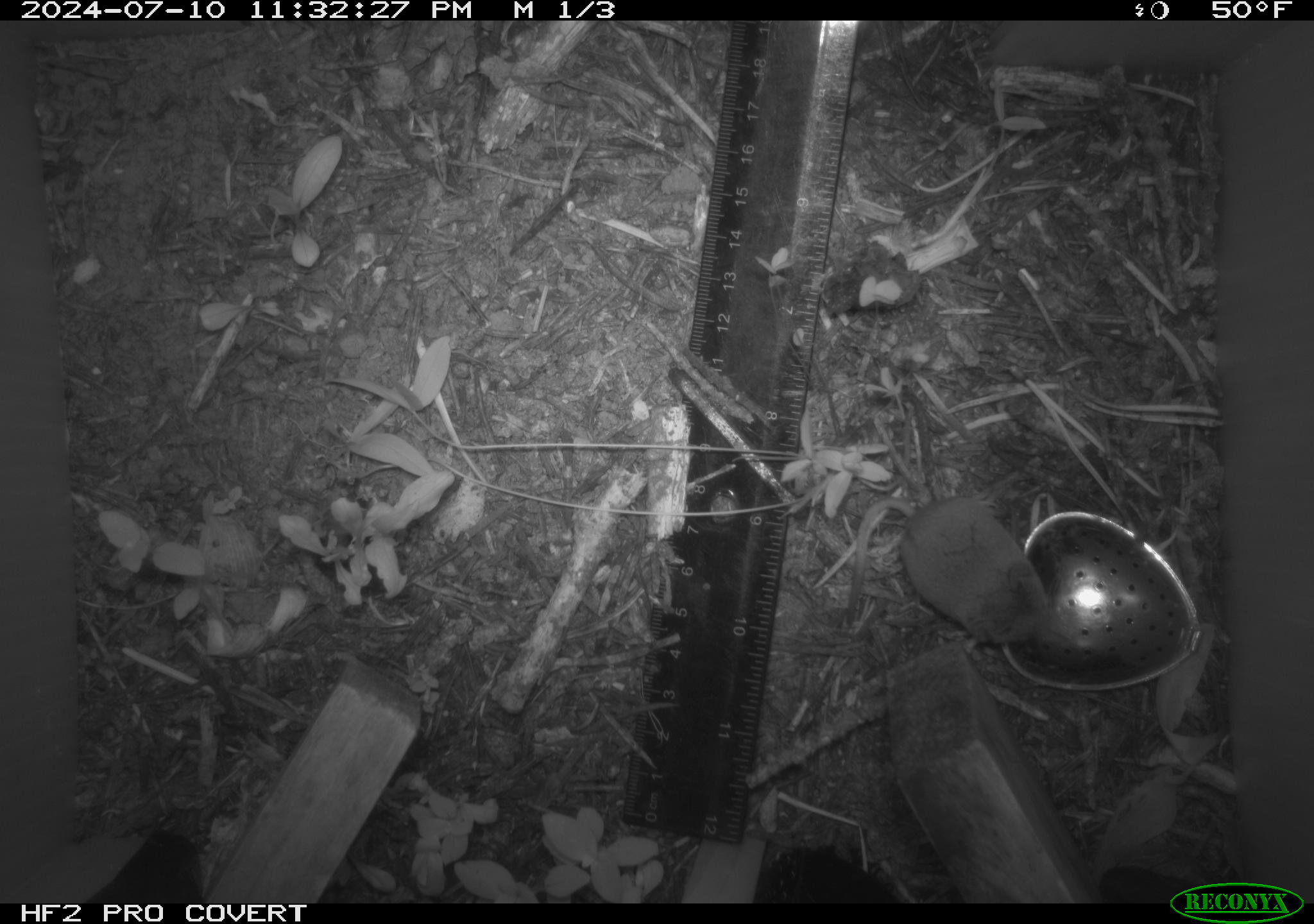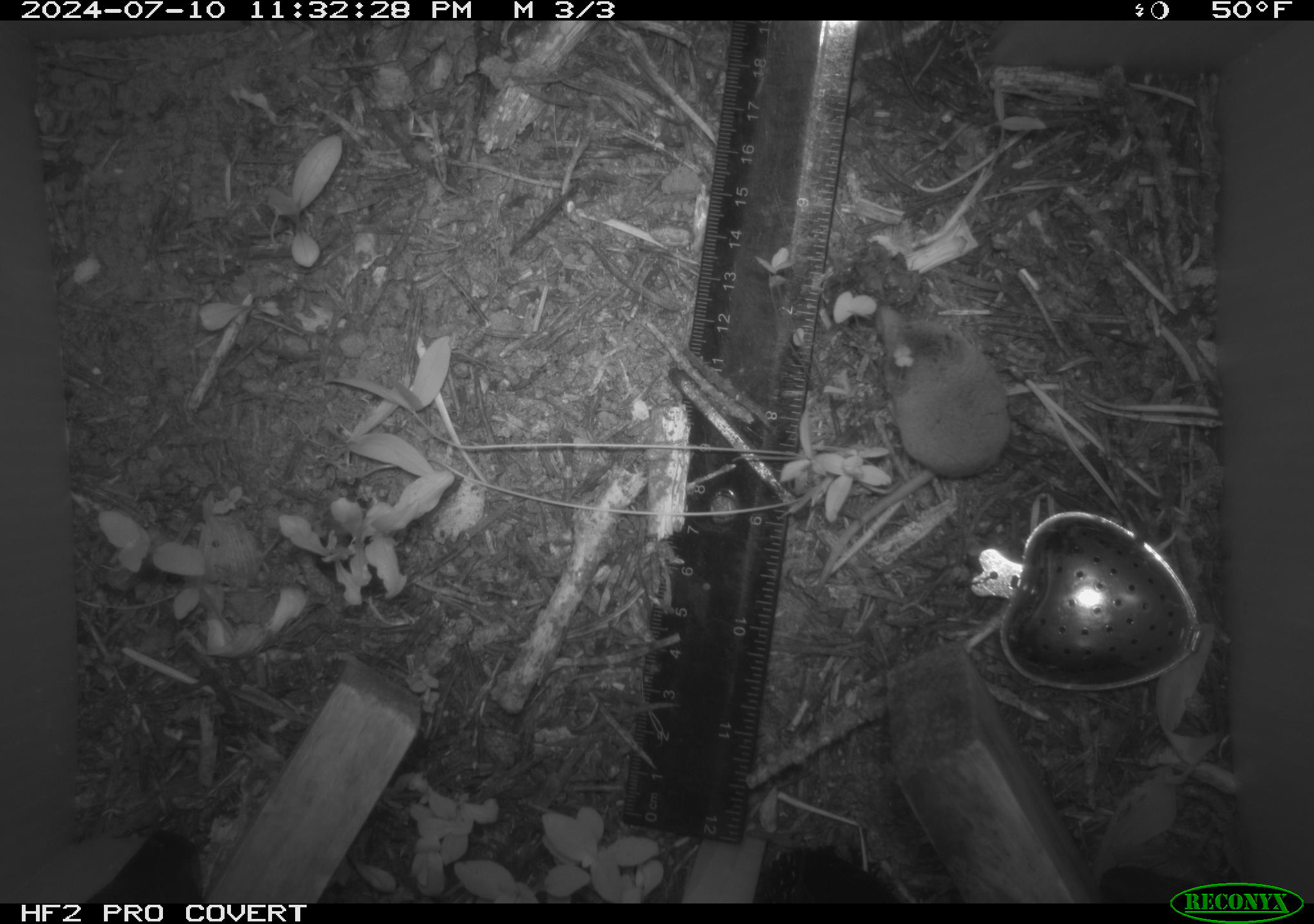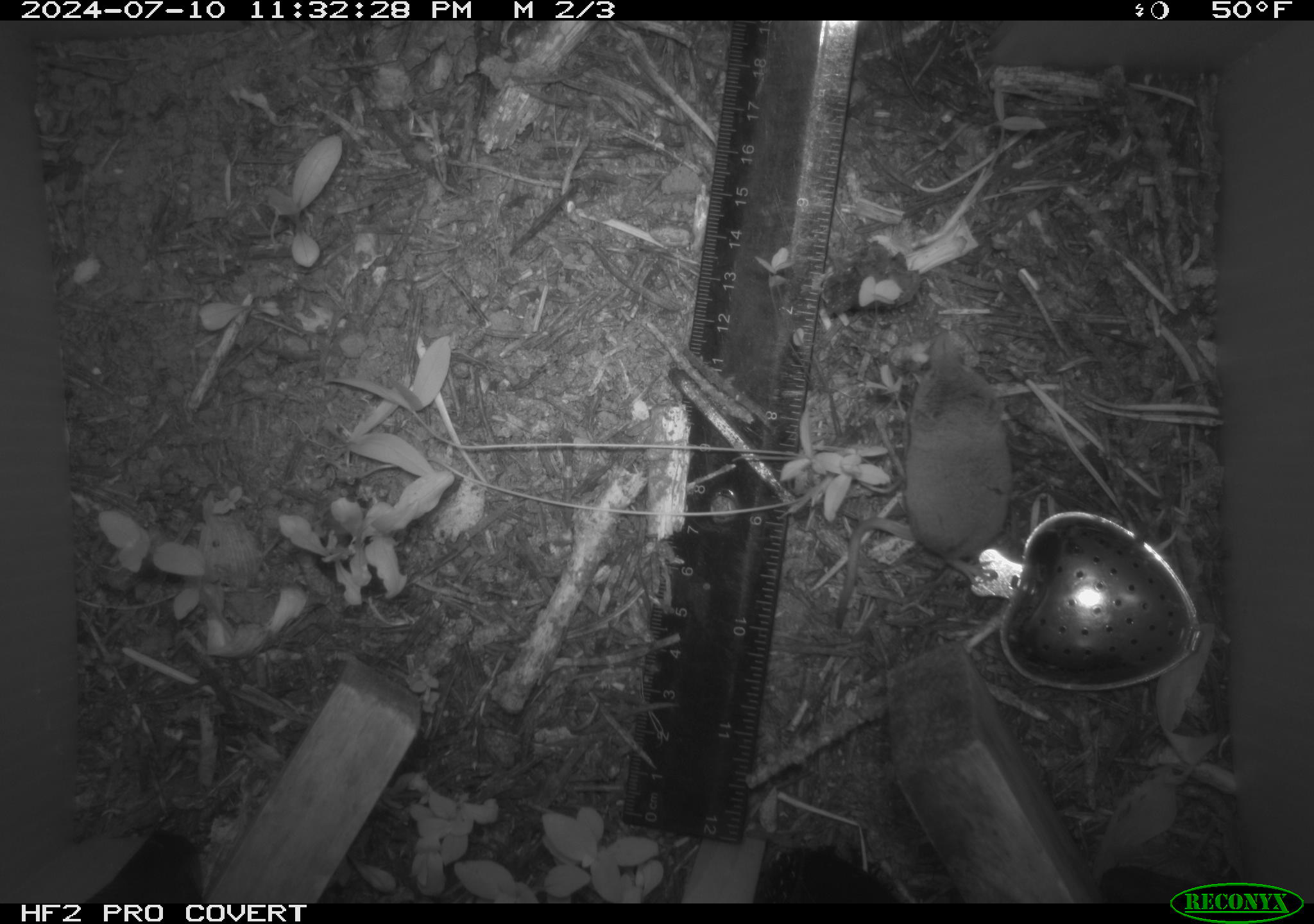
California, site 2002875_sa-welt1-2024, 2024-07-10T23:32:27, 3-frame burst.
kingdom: Animalia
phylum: Chordata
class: Mammalia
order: Eulipotyphla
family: Soricidae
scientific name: Soricidae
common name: shrews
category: soricidae family